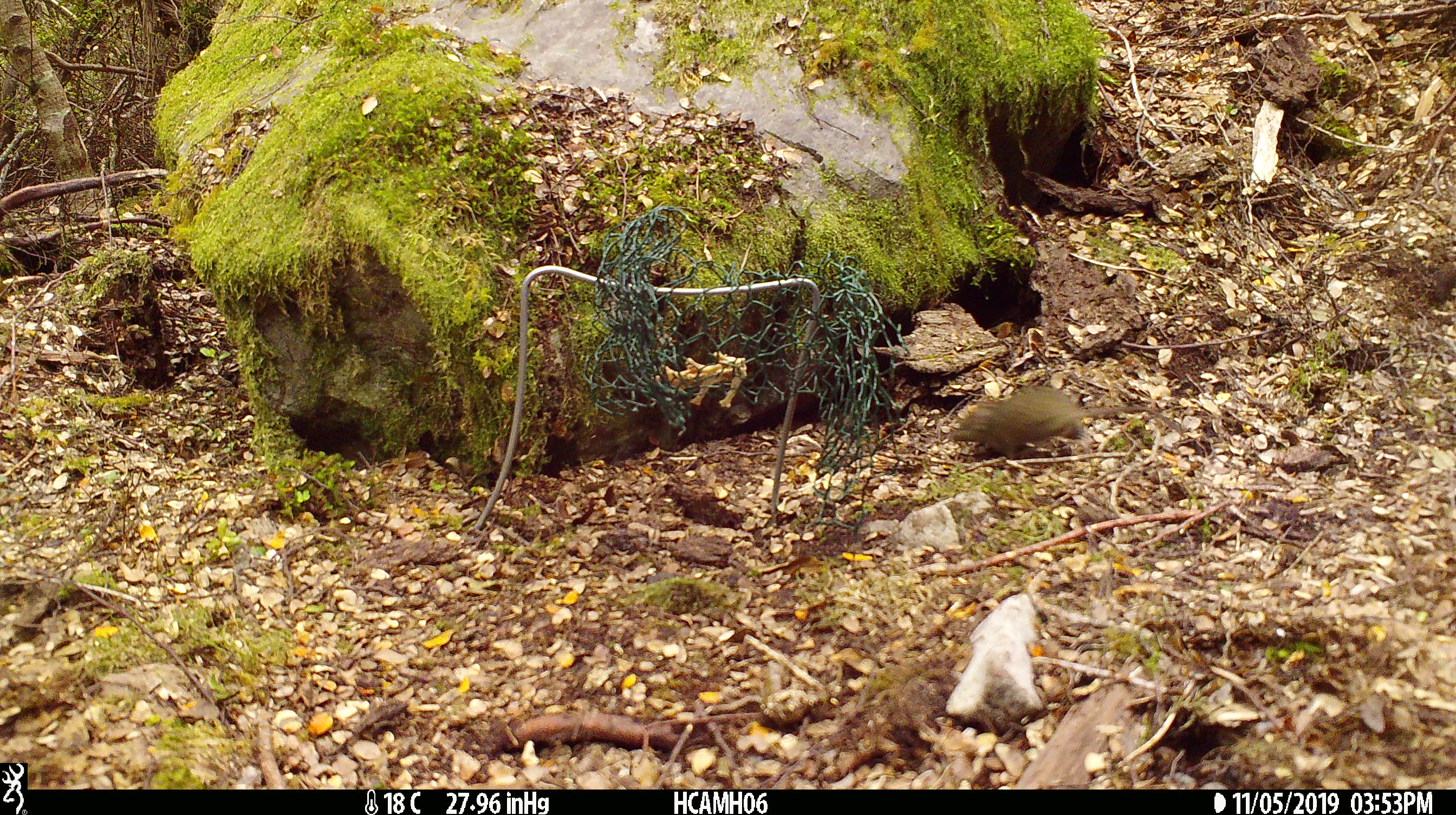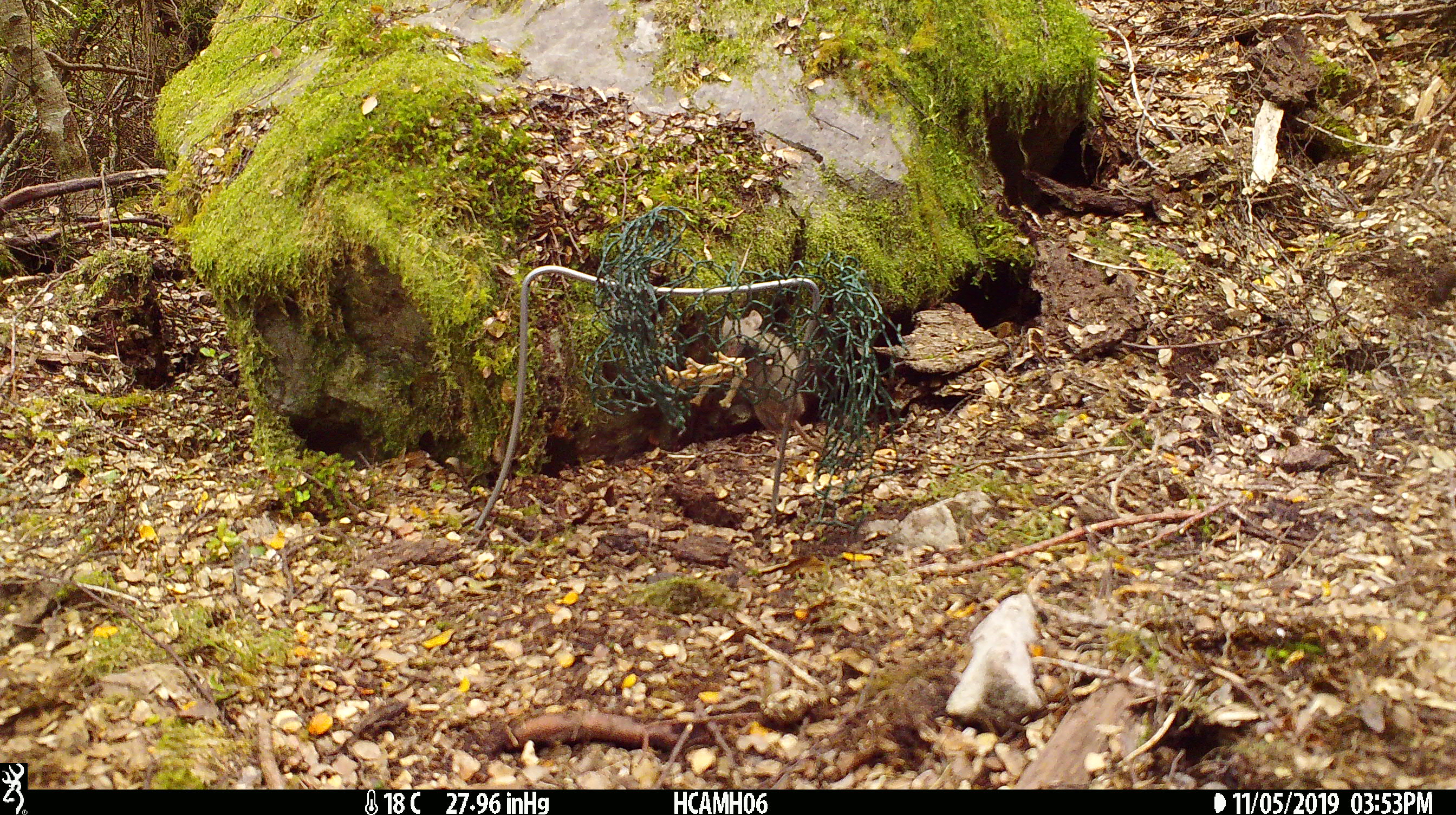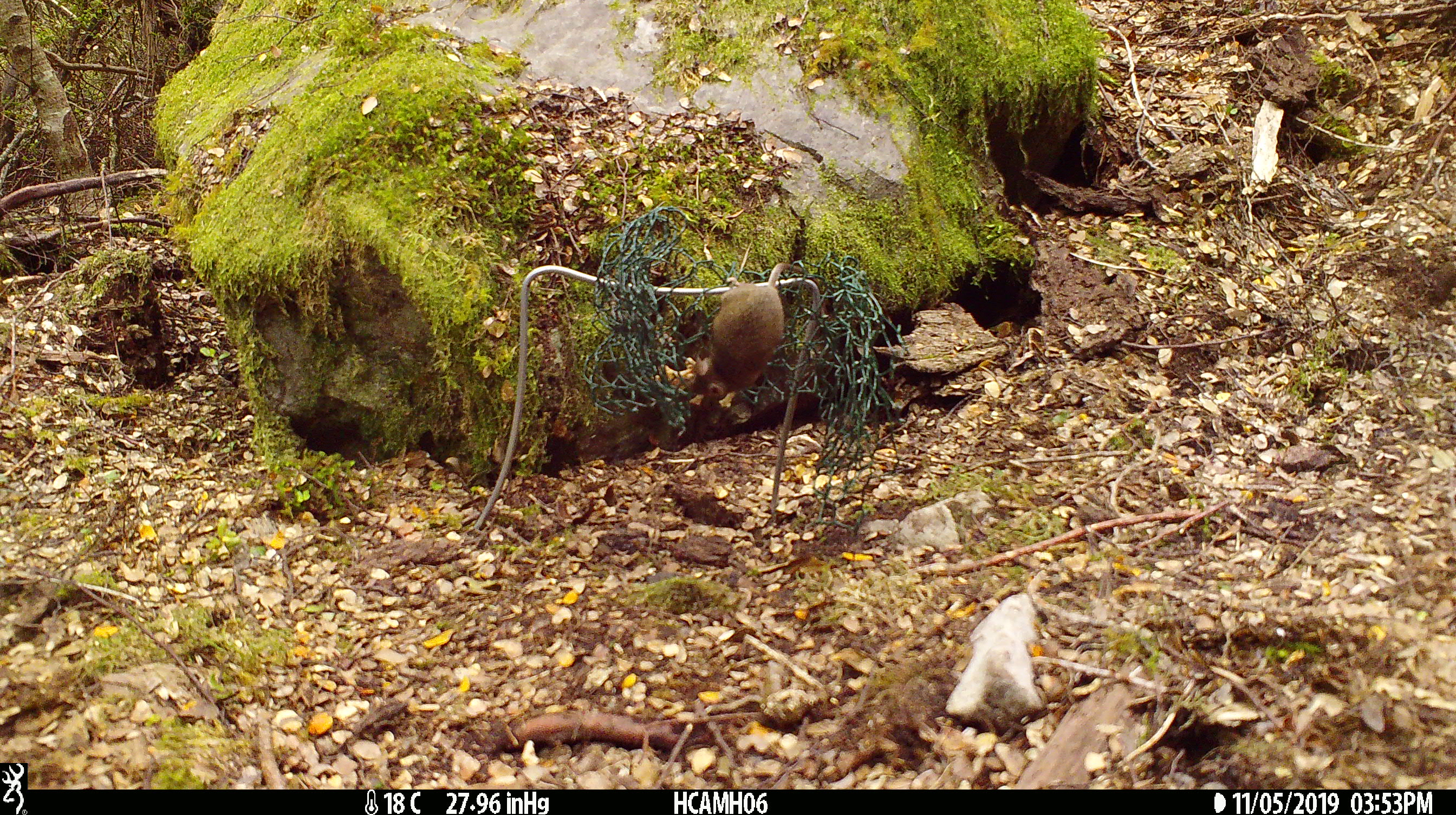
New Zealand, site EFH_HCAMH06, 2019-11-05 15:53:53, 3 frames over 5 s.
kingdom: Animalia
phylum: Chordata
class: Mammalia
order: Rodentia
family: Muridae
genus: Mus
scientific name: Mus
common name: mouse